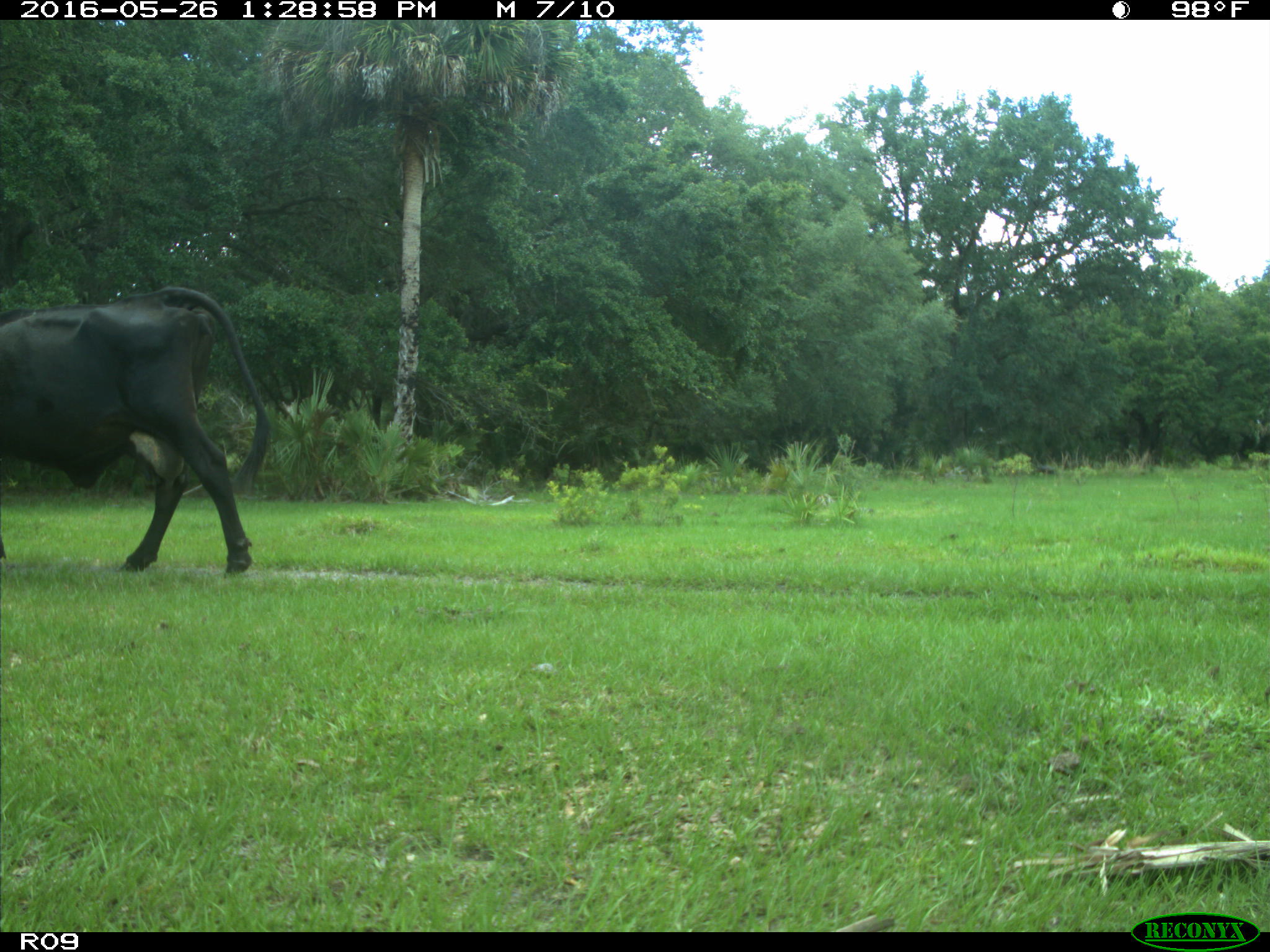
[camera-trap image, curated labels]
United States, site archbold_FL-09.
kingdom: Animalia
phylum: Chordata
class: Mammalia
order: Artiodactyla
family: Bovidae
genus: Bos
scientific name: Bos taurus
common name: domestic cow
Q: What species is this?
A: Bos taurus (domestic cow).